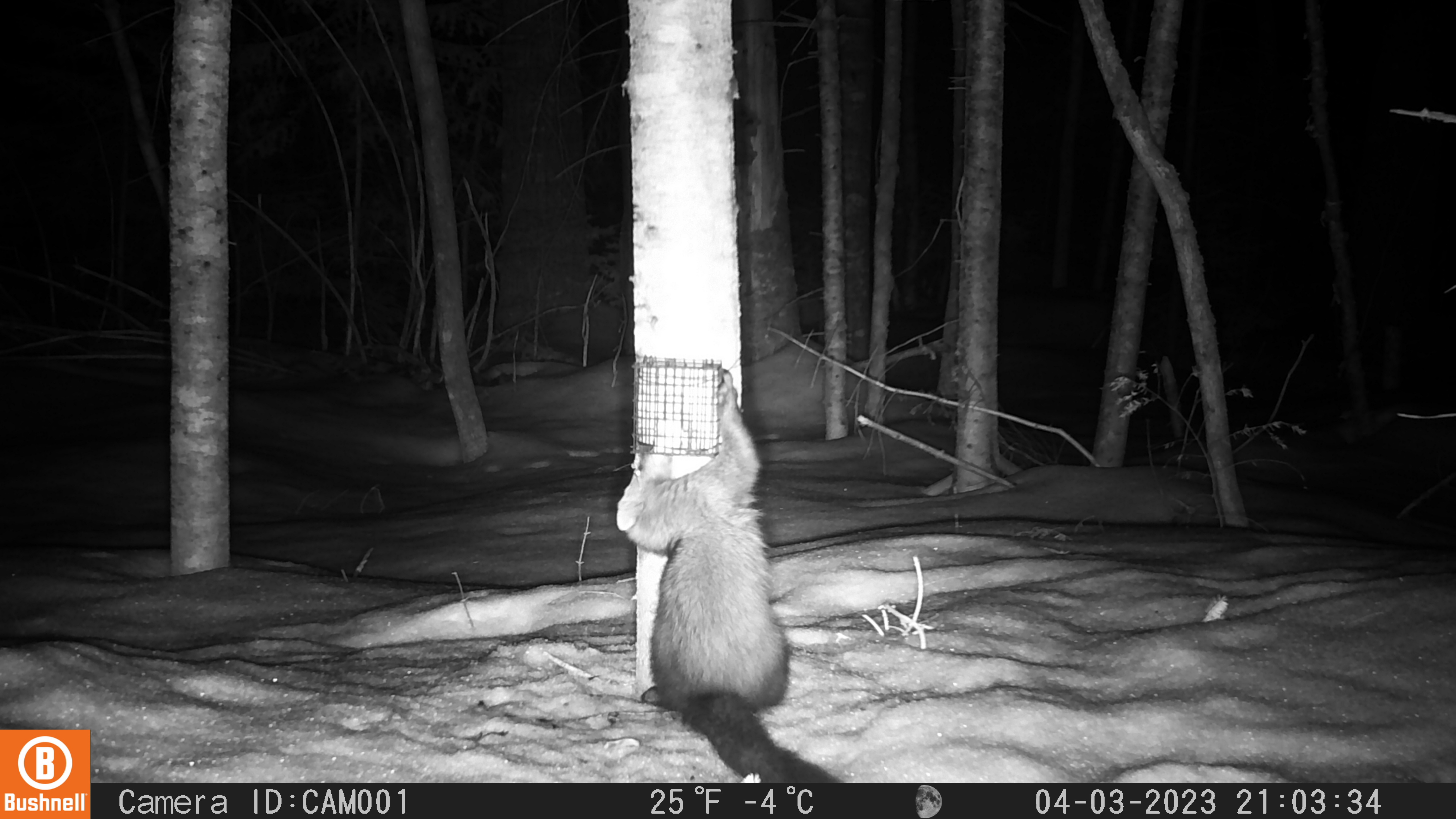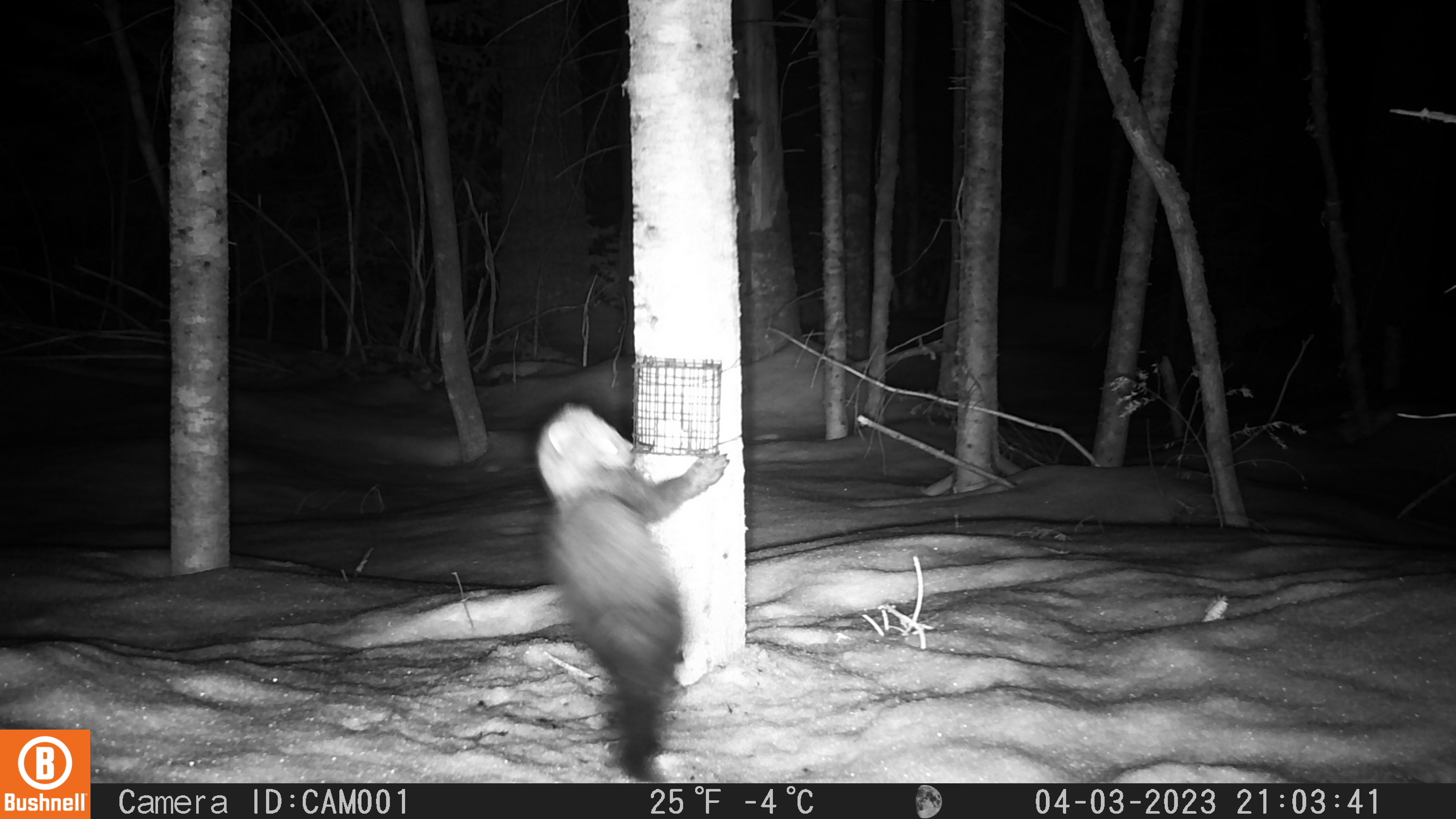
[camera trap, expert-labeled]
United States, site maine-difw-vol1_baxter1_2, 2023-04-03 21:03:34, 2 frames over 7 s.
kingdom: Animalia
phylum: Chordata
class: Mammalia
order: Carnivora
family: Mustelidae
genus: Pekania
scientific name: Pekania pennanti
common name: fisher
Fisher (Pekania pennanti).